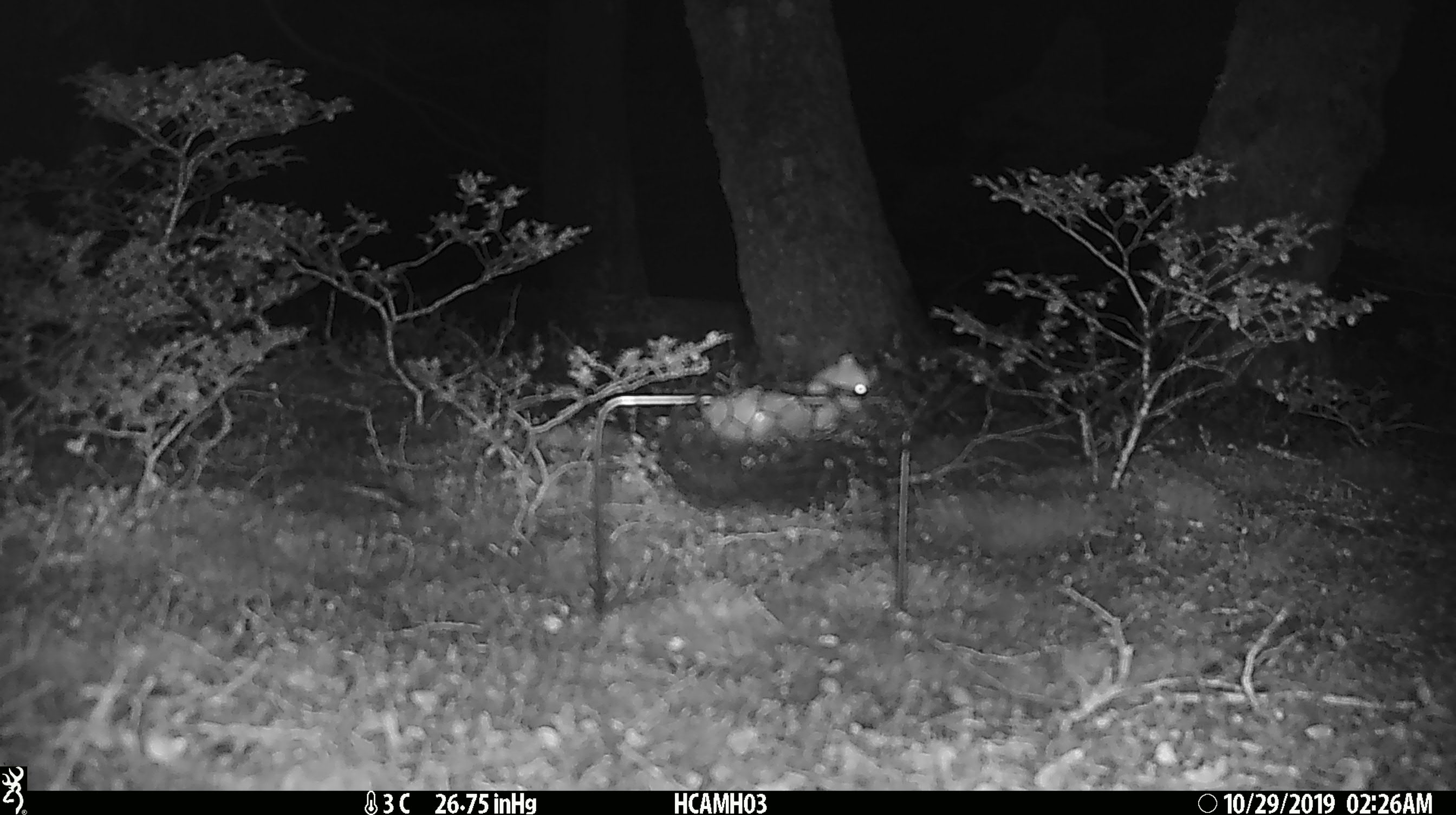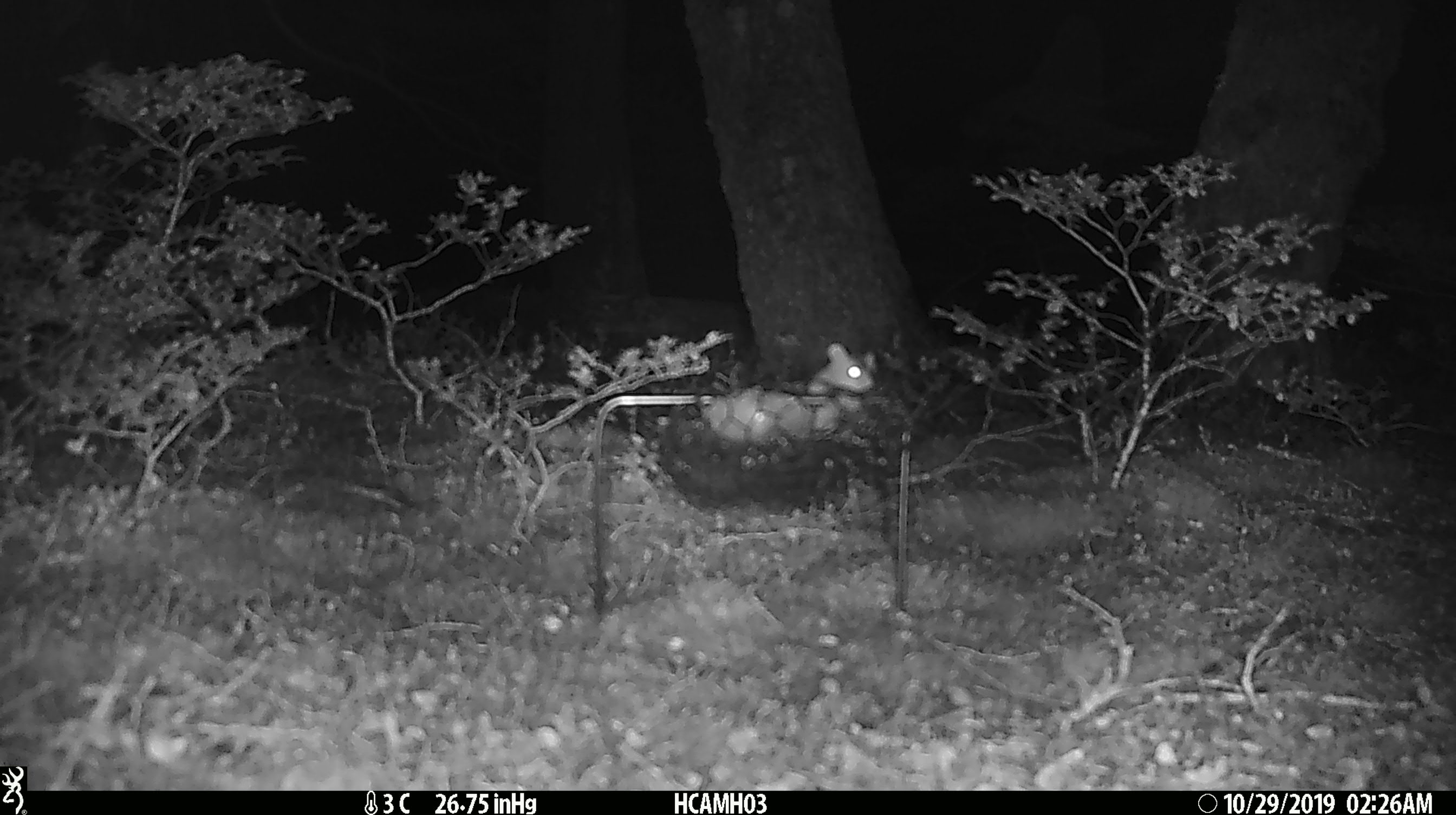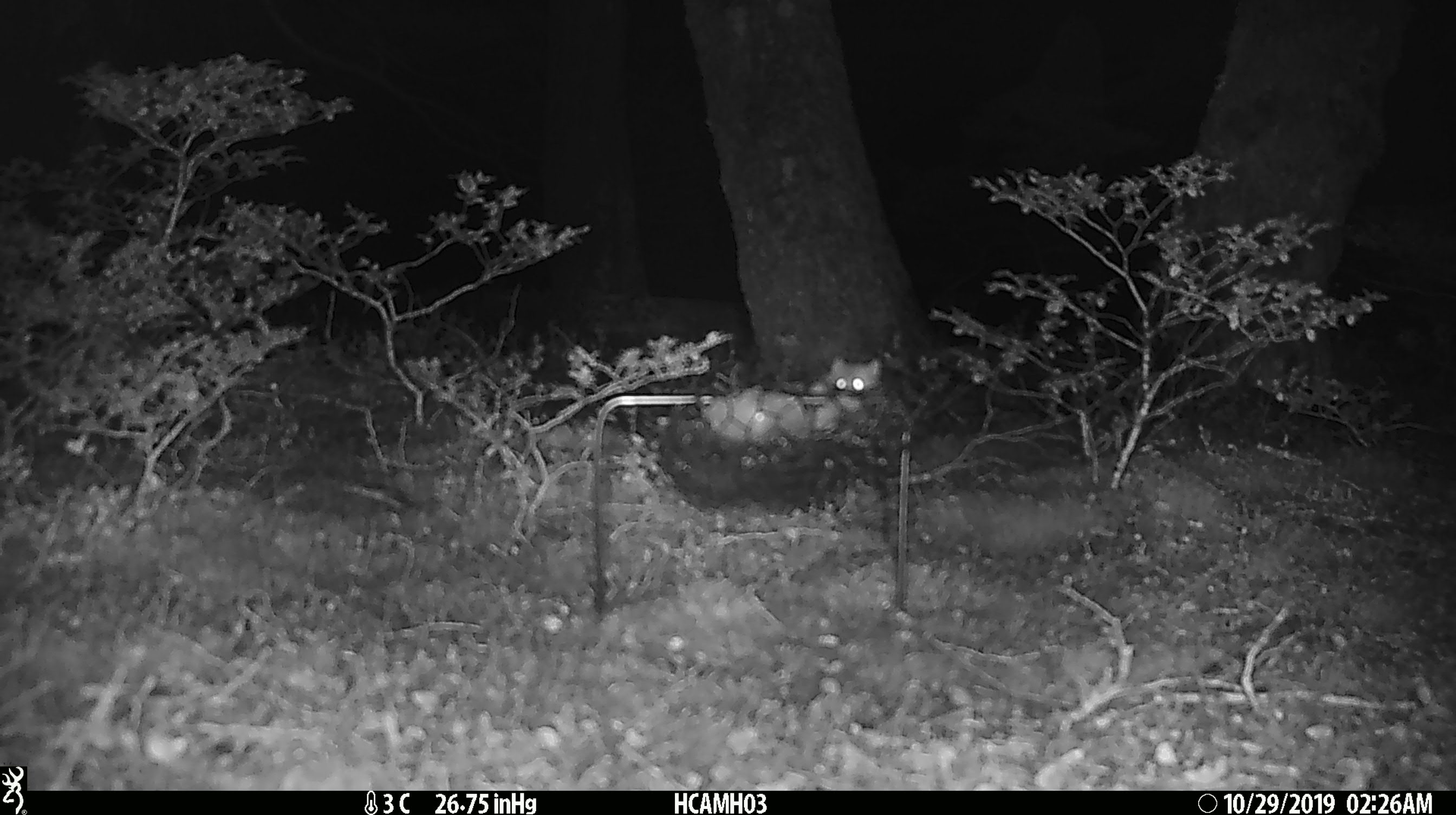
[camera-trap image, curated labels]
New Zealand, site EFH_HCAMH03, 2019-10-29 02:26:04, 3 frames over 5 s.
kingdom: Animalia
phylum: Chordata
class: Mammalia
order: Rodentia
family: Muridae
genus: Mus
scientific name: Mus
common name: mouse